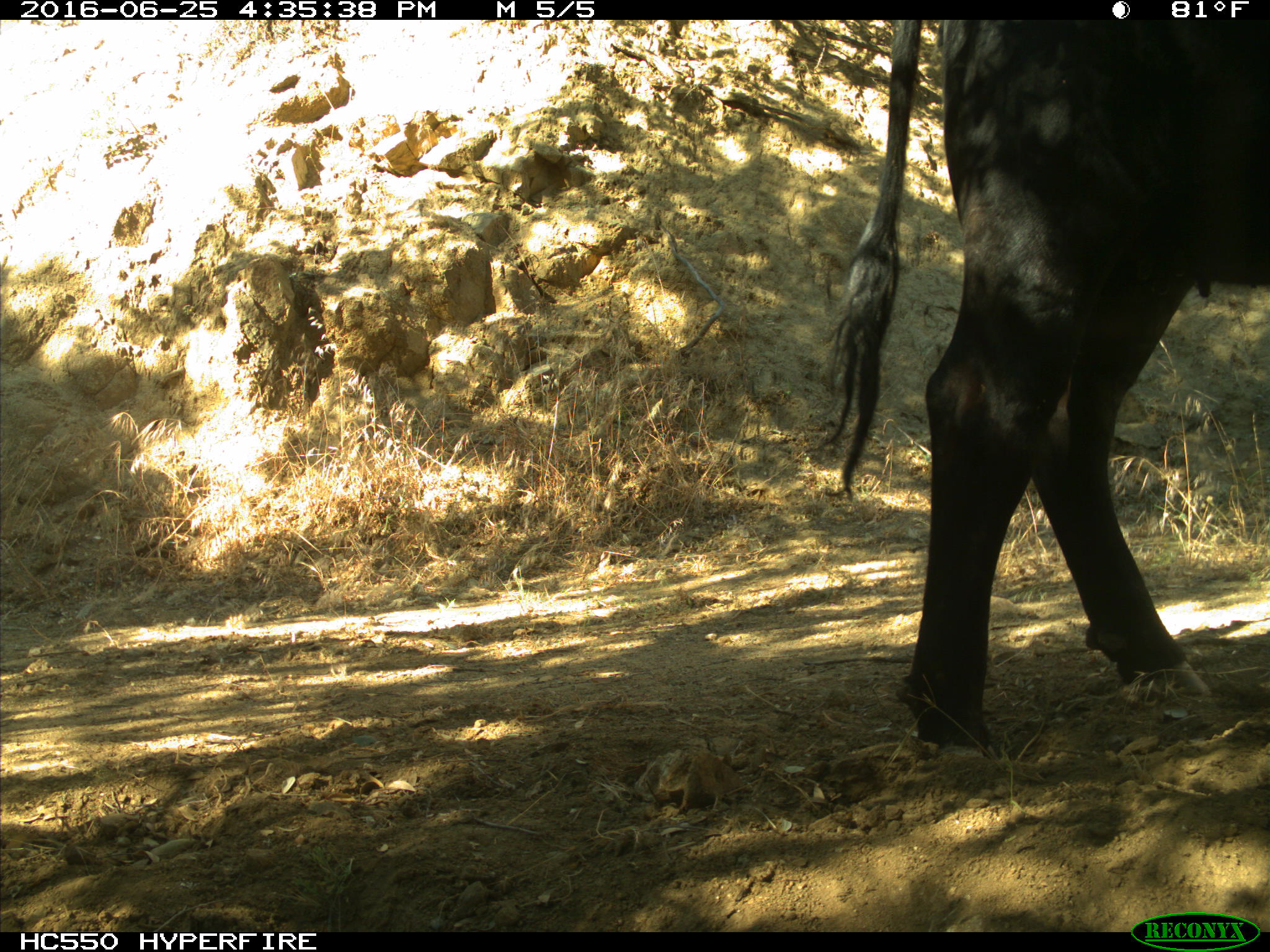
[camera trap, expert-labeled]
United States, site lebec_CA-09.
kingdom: Animalia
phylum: Chordata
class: Mammalia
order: Artiodactyla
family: Bovidae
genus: Bos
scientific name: Bos taurus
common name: domestic cow